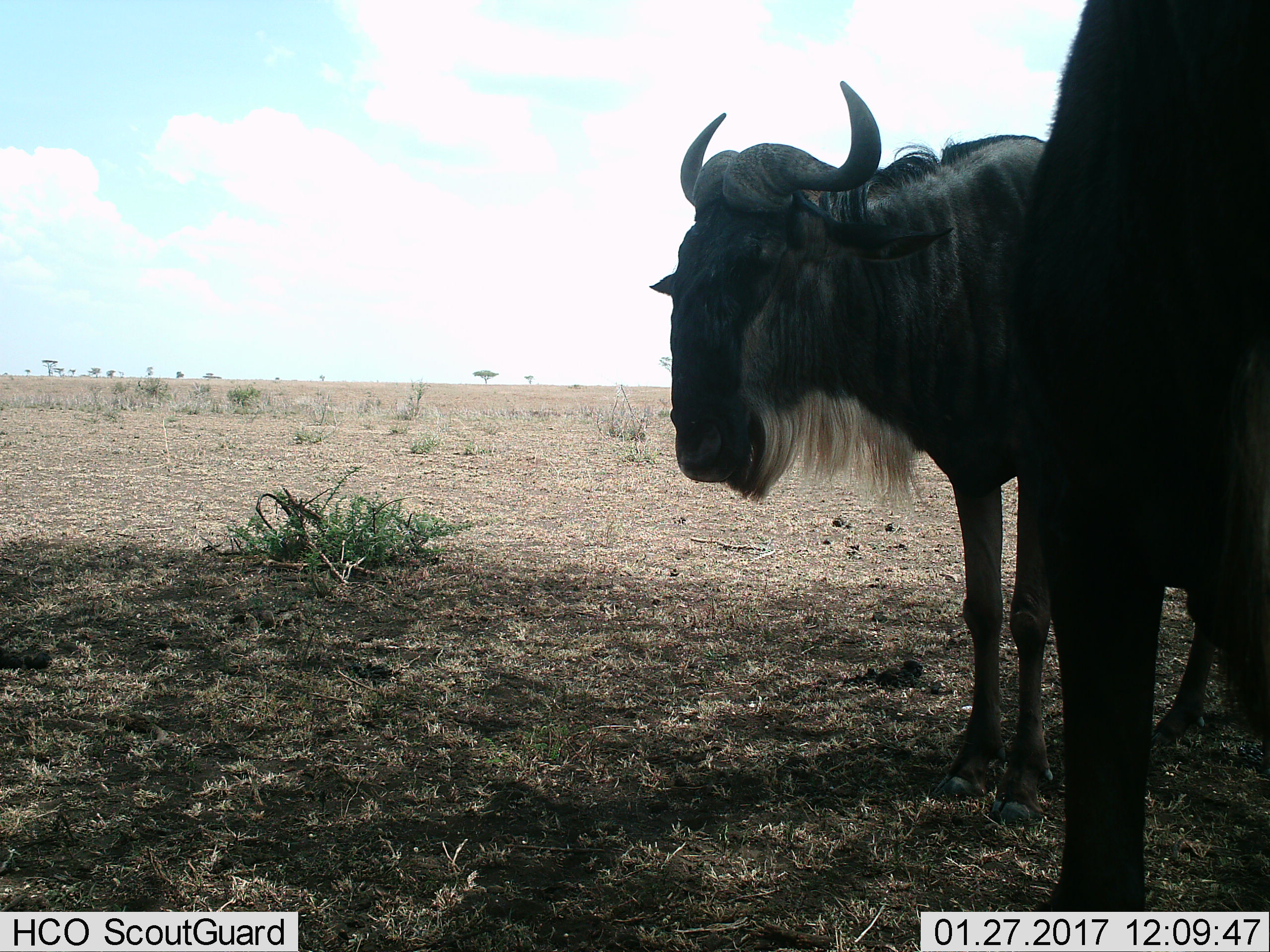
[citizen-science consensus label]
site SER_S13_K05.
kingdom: Animalia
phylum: Chordata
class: Mammalia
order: Artiodactyla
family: Bovidae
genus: Connochaetes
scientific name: Connochaetes taurinus taurinus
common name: blue wildebeest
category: wildebeestblue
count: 2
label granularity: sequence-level